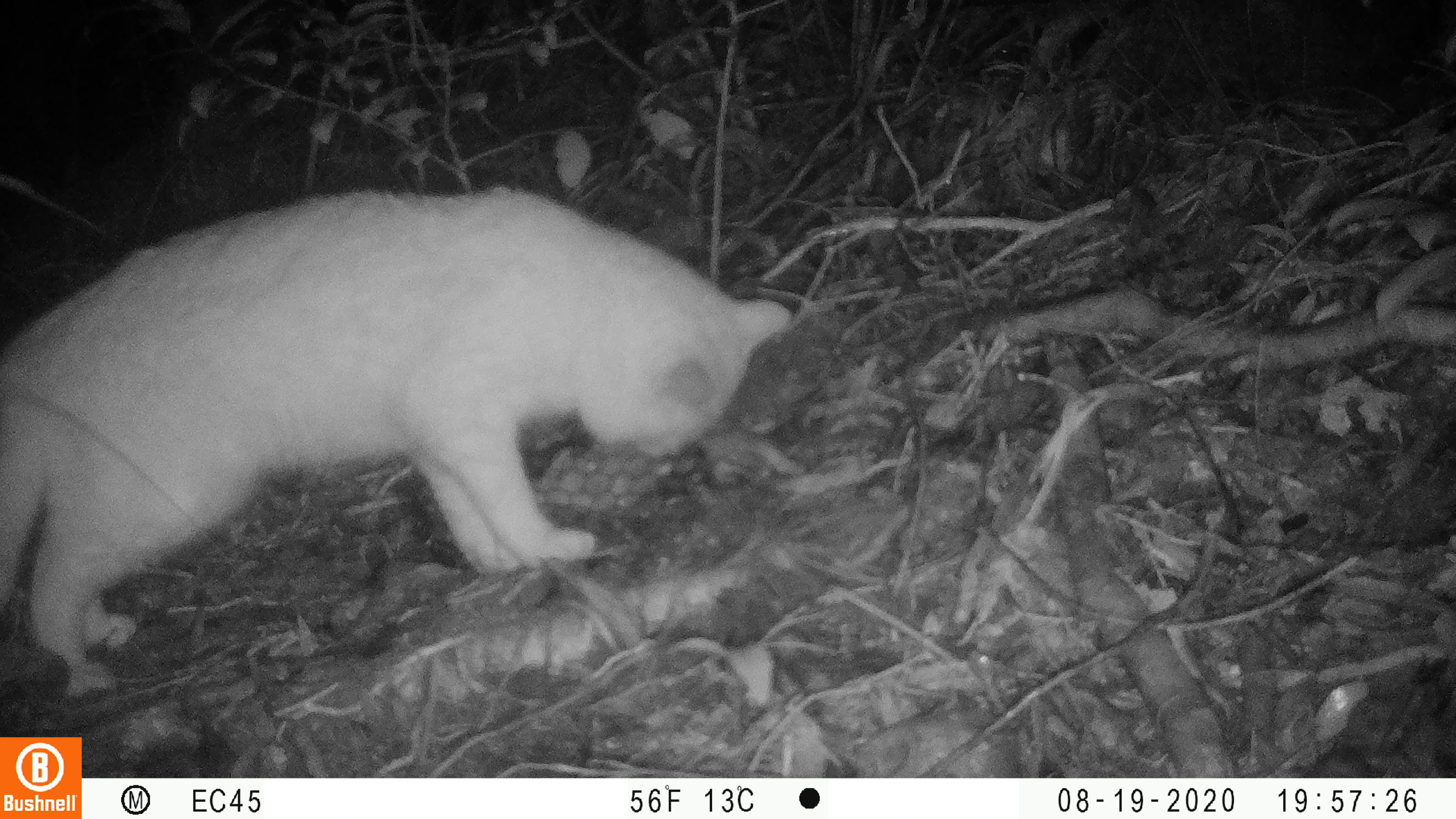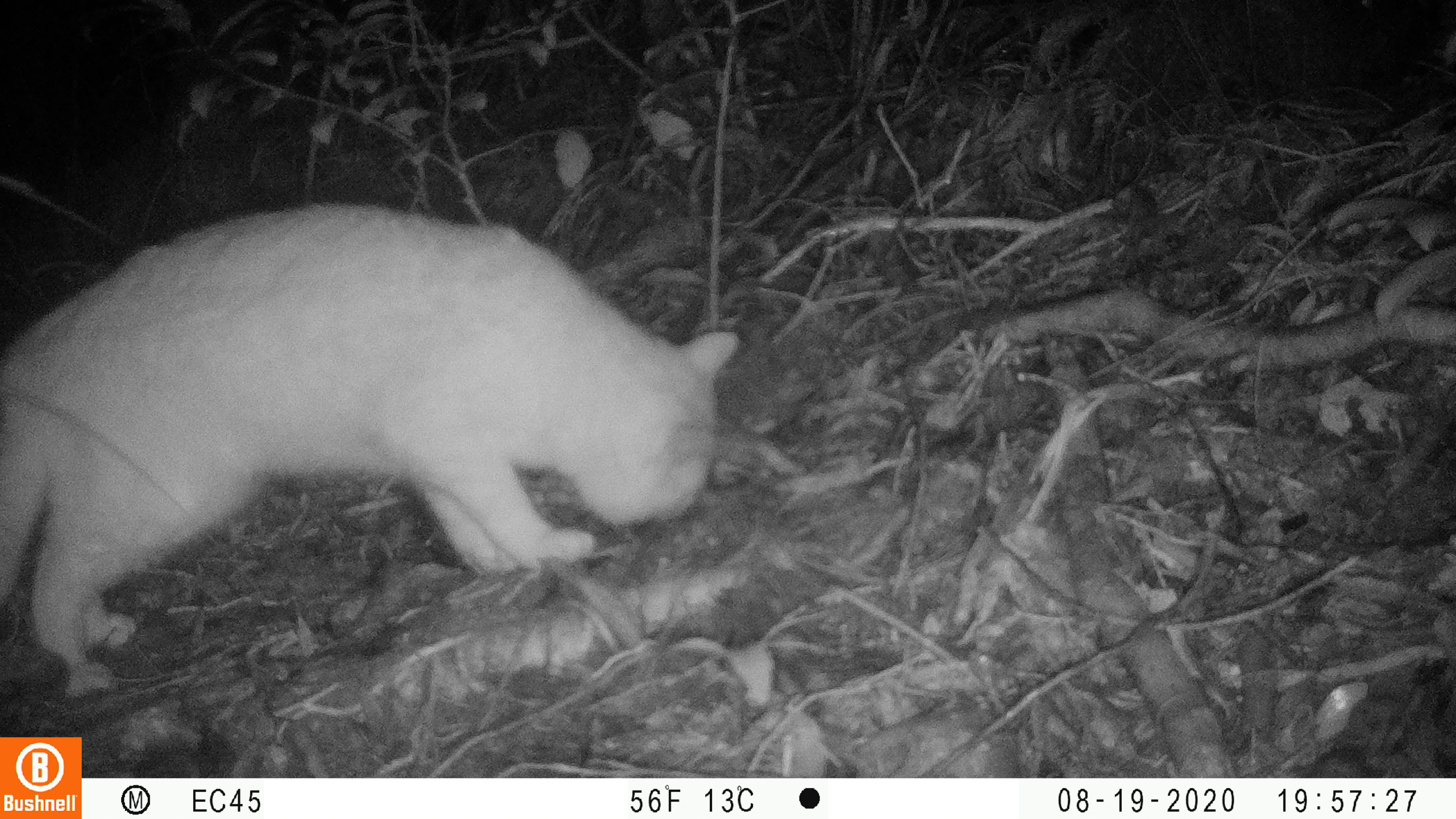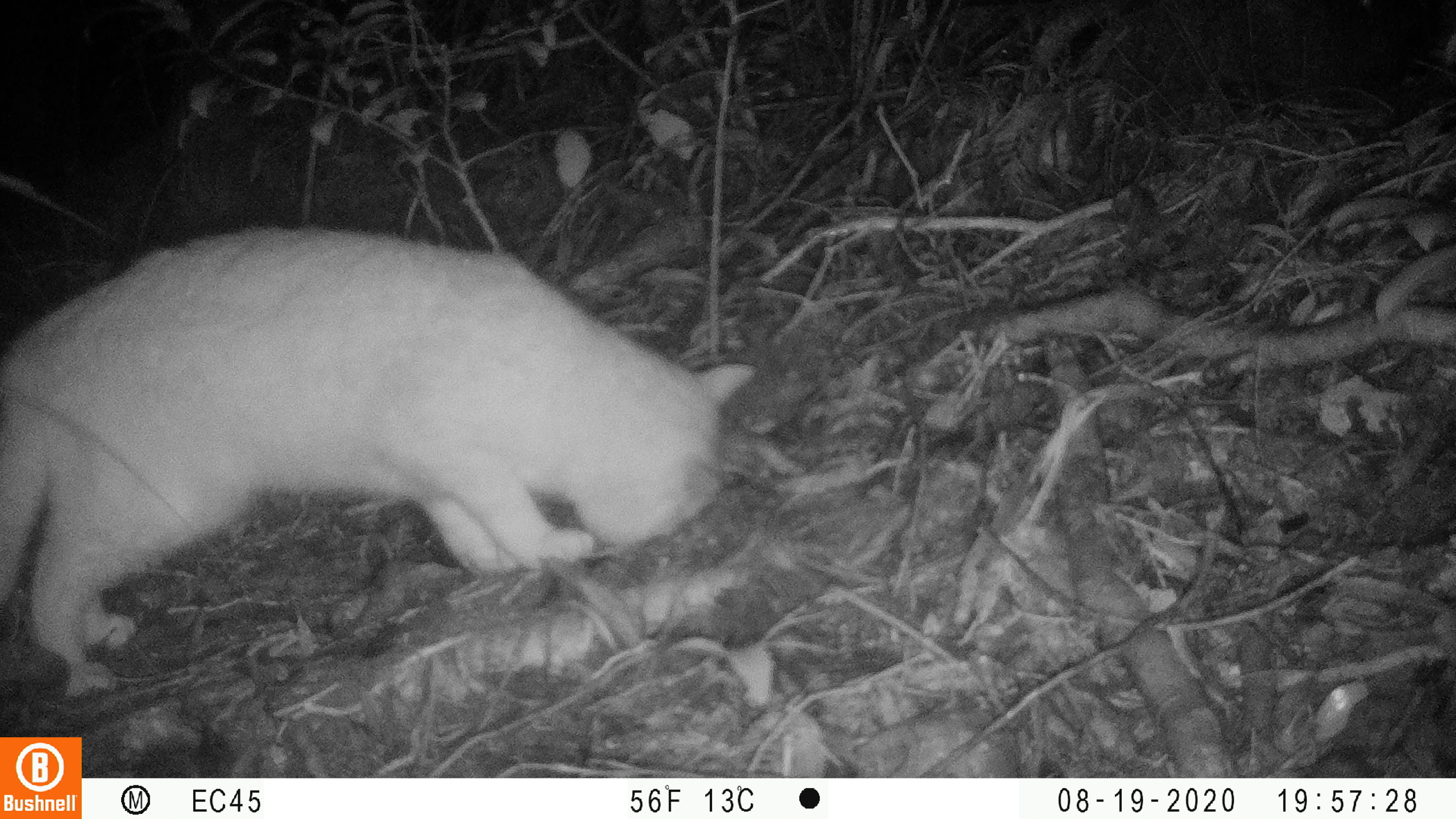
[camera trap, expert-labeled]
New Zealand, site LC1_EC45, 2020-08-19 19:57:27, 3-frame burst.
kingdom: Animalia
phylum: Chordata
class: Mammalia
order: Carnivora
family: Felidae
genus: Felis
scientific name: Felis catus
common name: domestic cat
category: cat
Cat (domestic cat) (Felis catus).